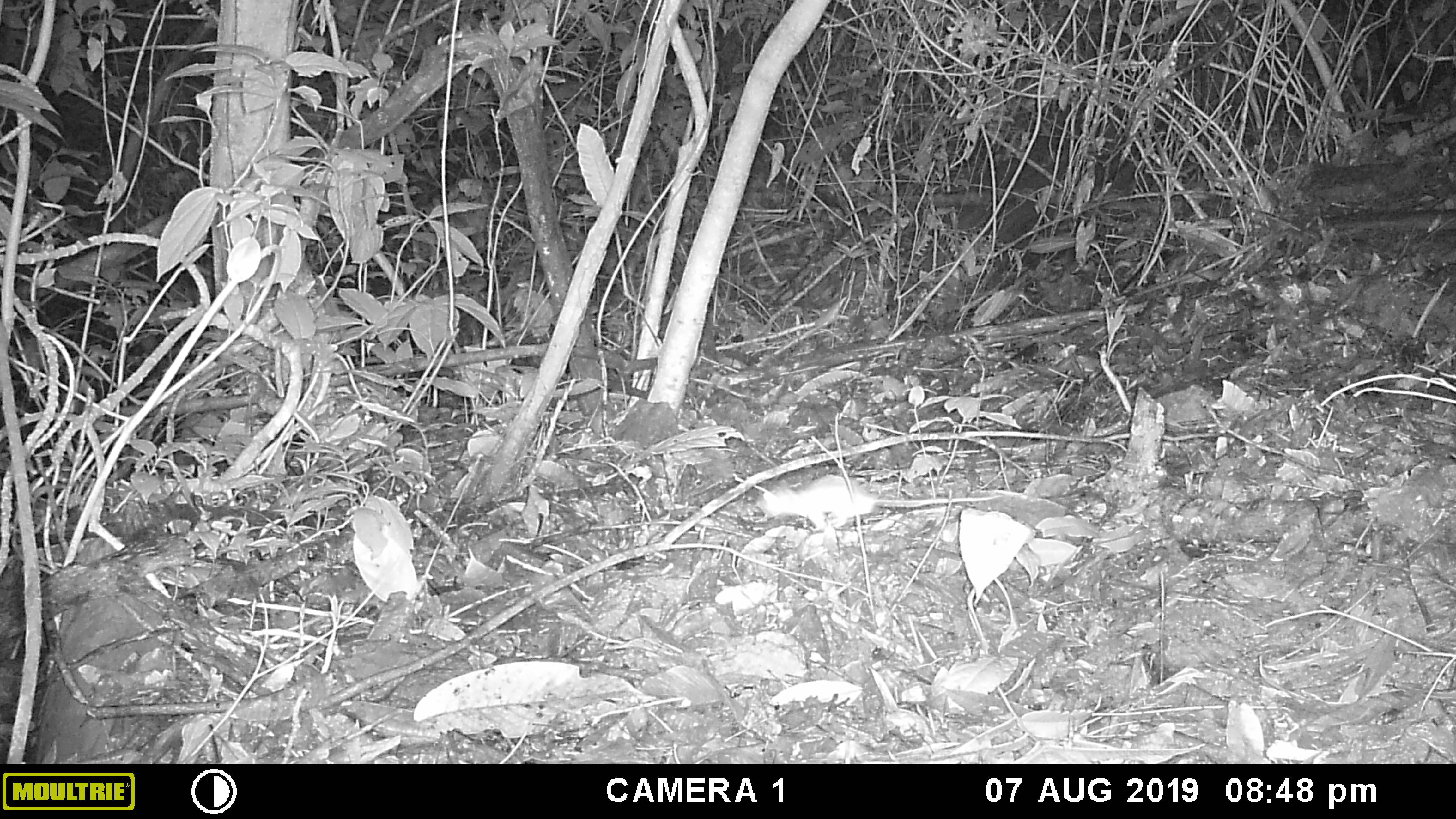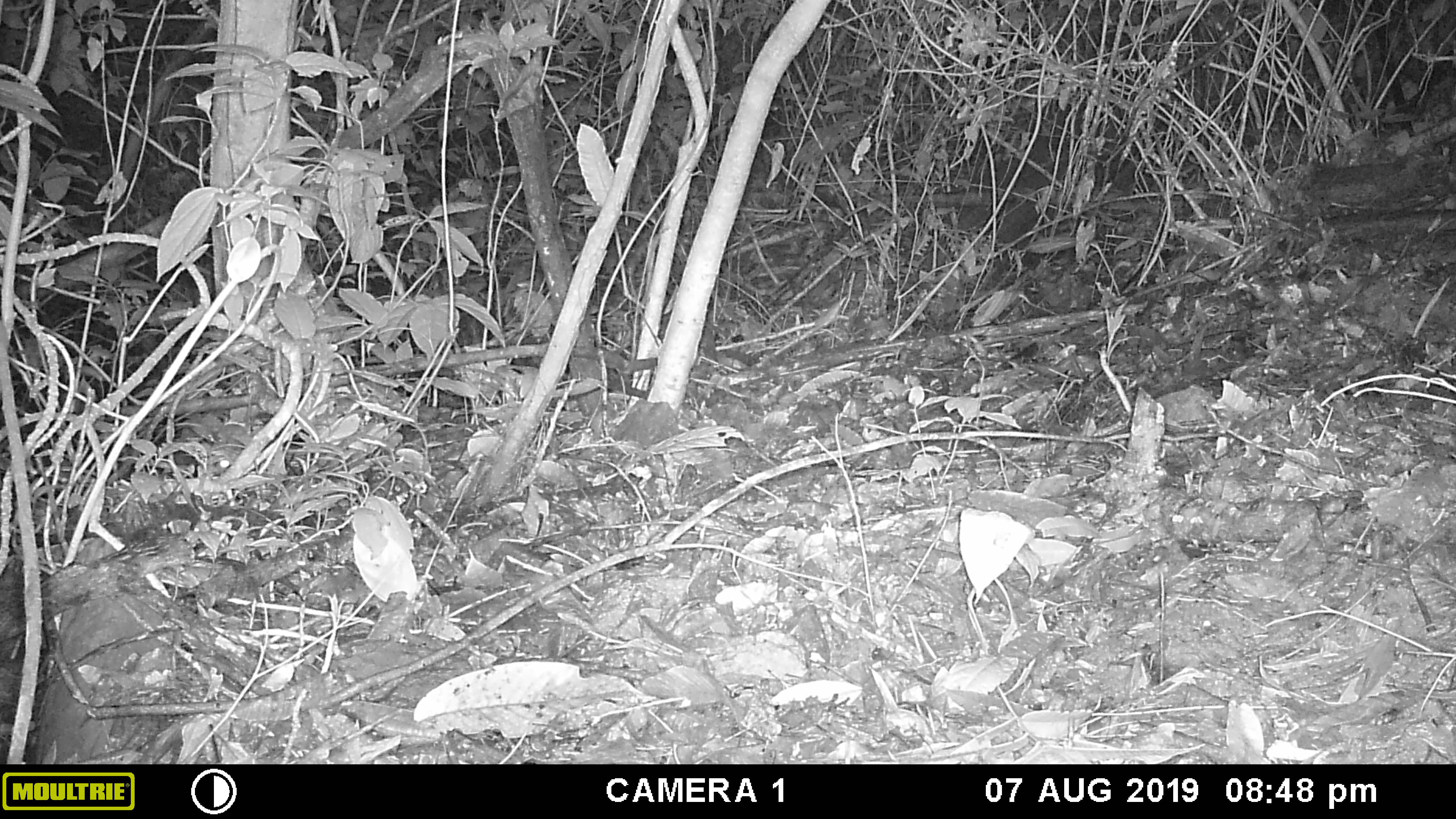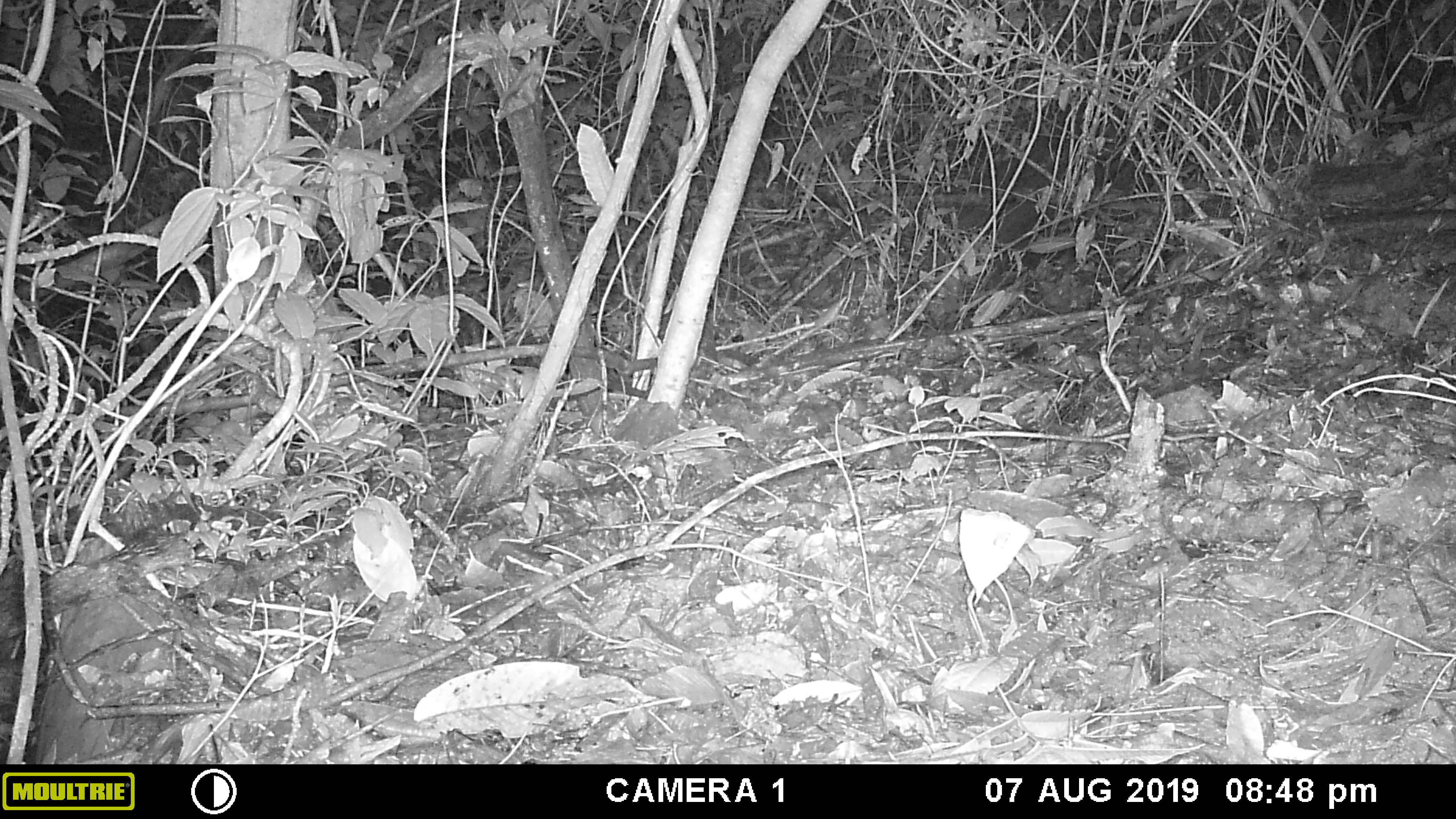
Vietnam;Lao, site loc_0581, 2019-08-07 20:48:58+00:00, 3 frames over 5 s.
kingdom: Animalia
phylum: Chordata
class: Mammalia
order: Rodentia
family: Muridae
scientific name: Muridae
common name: old-world mice and rats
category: unidentified murid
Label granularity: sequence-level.